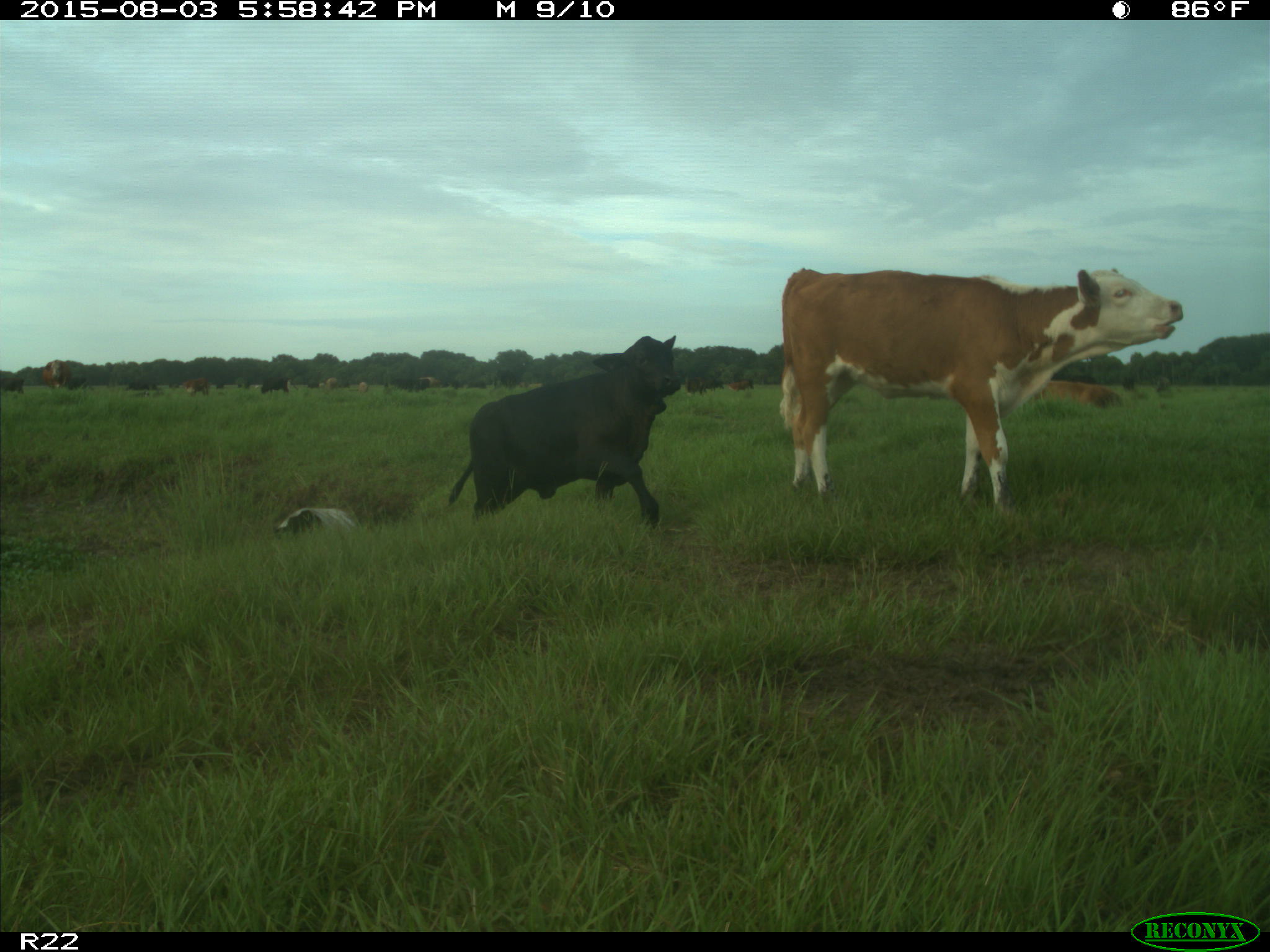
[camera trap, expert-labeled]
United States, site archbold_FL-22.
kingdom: Animalia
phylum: Chordata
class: Mammalia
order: Artiodactyla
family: Bovidae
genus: Bos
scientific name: Bos taurus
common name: domestic cow